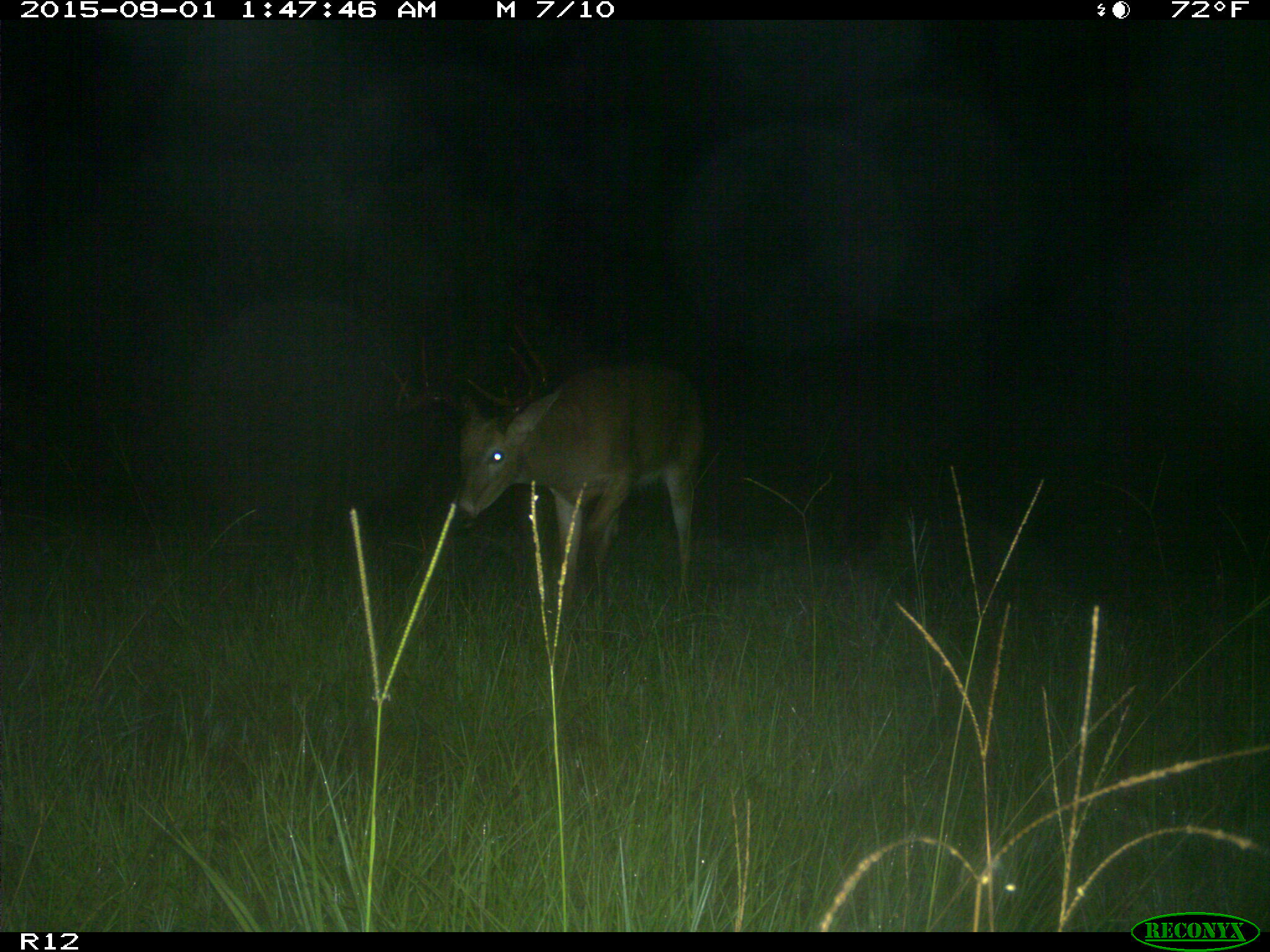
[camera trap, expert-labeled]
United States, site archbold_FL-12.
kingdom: Animalia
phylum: Chordata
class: Mammalia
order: Artiodactyla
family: Cervidae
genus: Odocoileus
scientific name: Odocoileus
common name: deer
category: unidentified deer